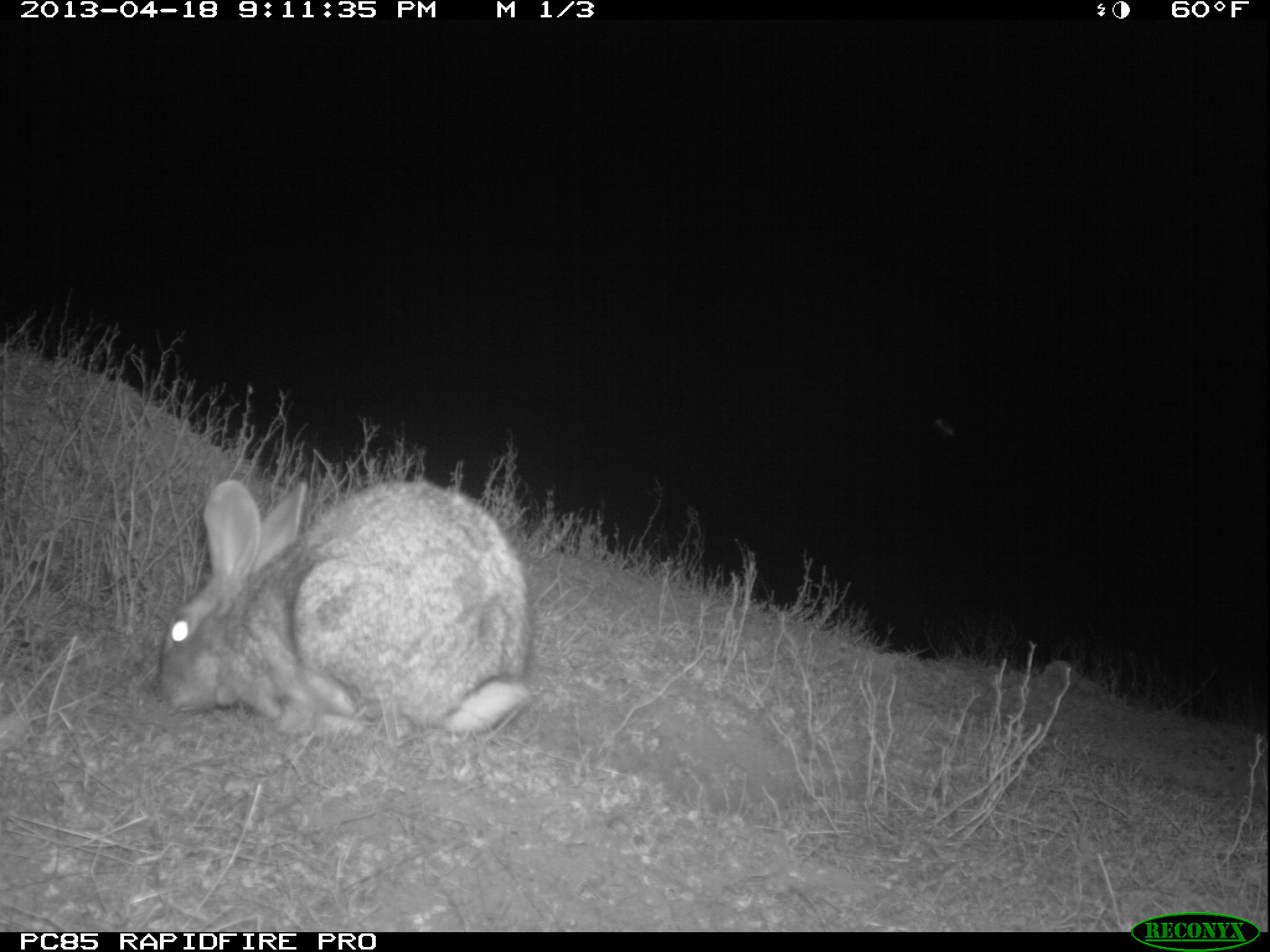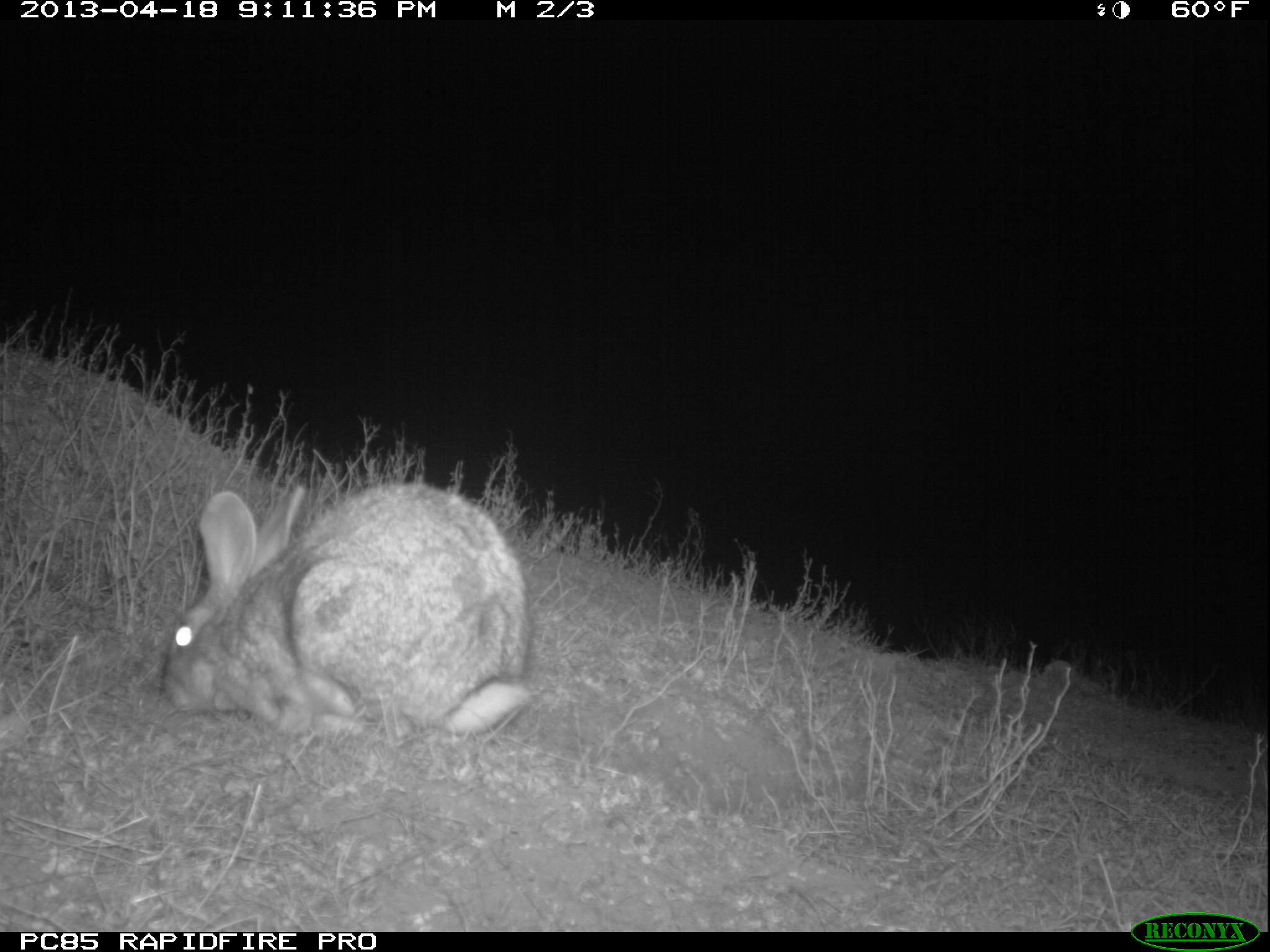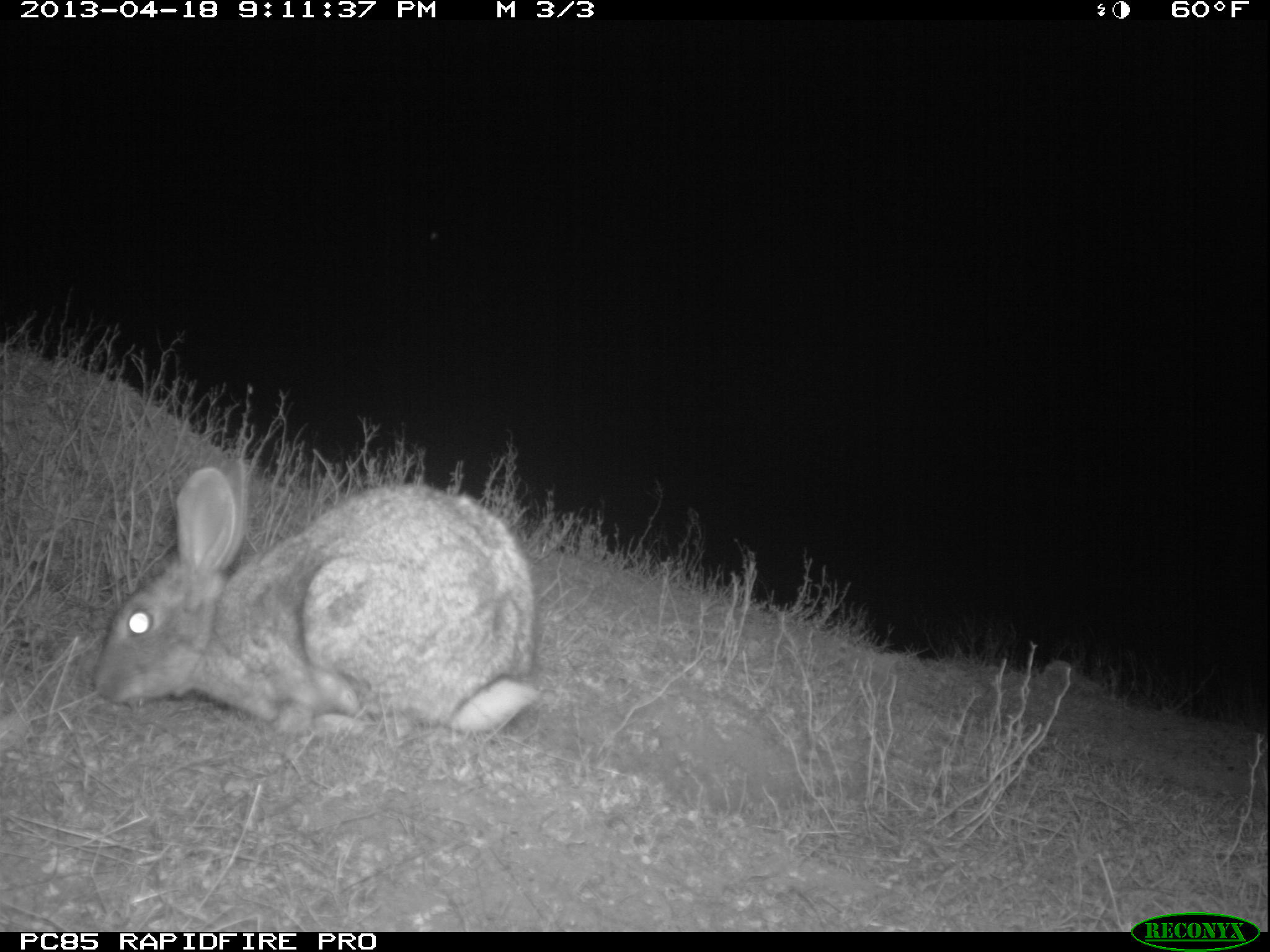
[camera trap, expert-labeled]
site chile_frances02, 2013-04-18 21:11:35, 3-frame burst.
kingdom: Animalia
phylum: Chordata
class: Mammalia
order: Lagomorpha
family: Leporidae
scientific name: Leporidae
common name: rabbits and hares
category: rabbit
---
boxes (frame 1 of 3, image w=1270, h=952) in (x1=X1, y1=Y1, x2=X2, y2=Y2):
rabbit: (x1=150, y1=473, x2=536, y2=743)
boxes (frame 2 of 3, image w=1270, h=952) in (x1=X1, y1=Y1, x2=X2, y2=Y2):
rabbit: (x1=153, y1=480, x2=535, y2=744)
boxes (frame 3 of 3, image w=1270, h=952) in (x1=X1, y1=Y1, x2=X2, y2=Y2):
rabbit: (x1=83, y1=462, x2=541, y2=743)